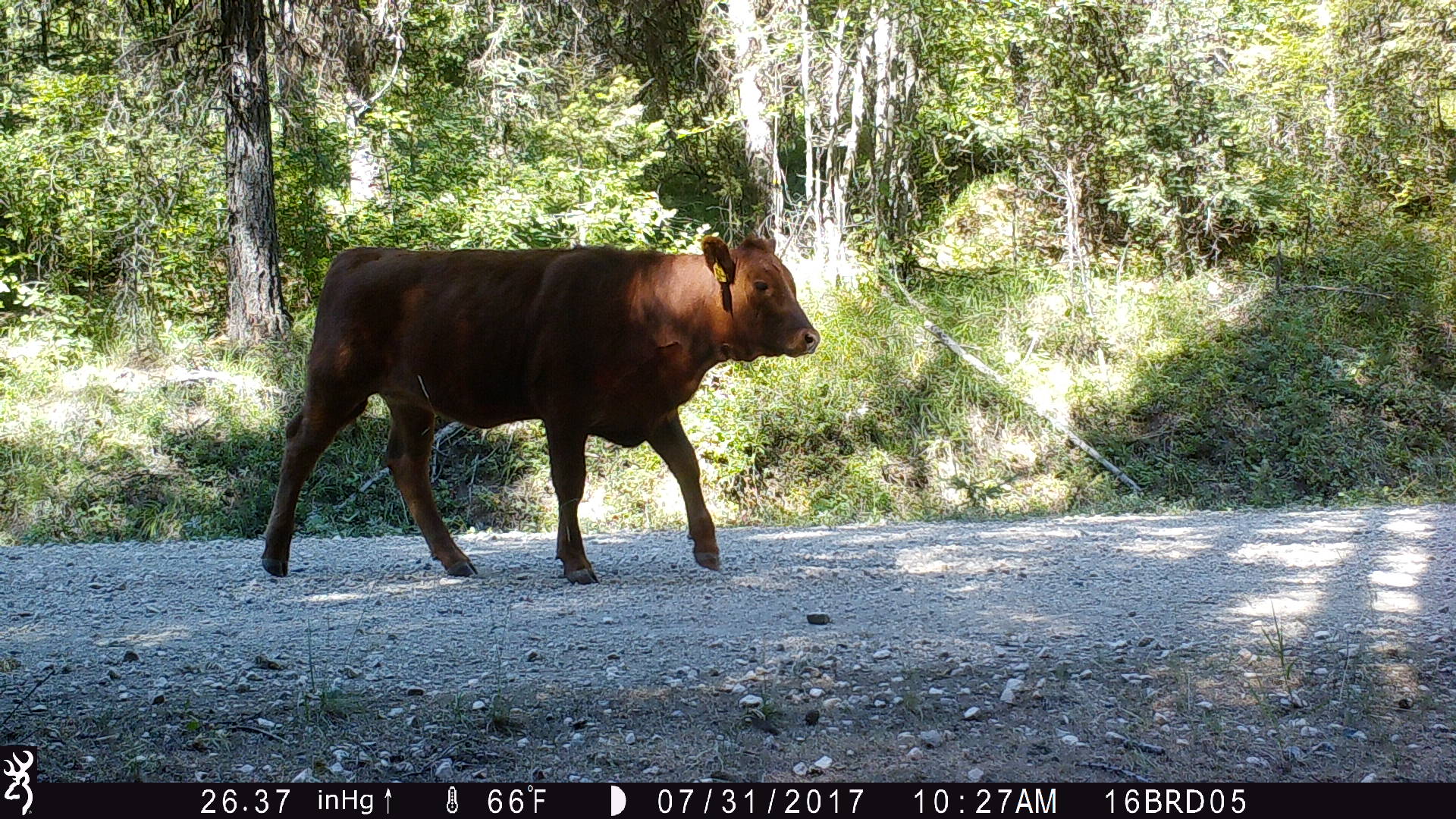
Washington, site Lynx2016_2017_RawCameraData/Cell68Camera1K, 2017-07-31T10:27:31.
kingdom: Animalia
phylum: Chordata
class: Mammalia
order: Artiodactyla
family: Bovidae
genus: Bos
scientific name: Bos taurus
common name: domestic cattle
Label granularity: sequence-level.